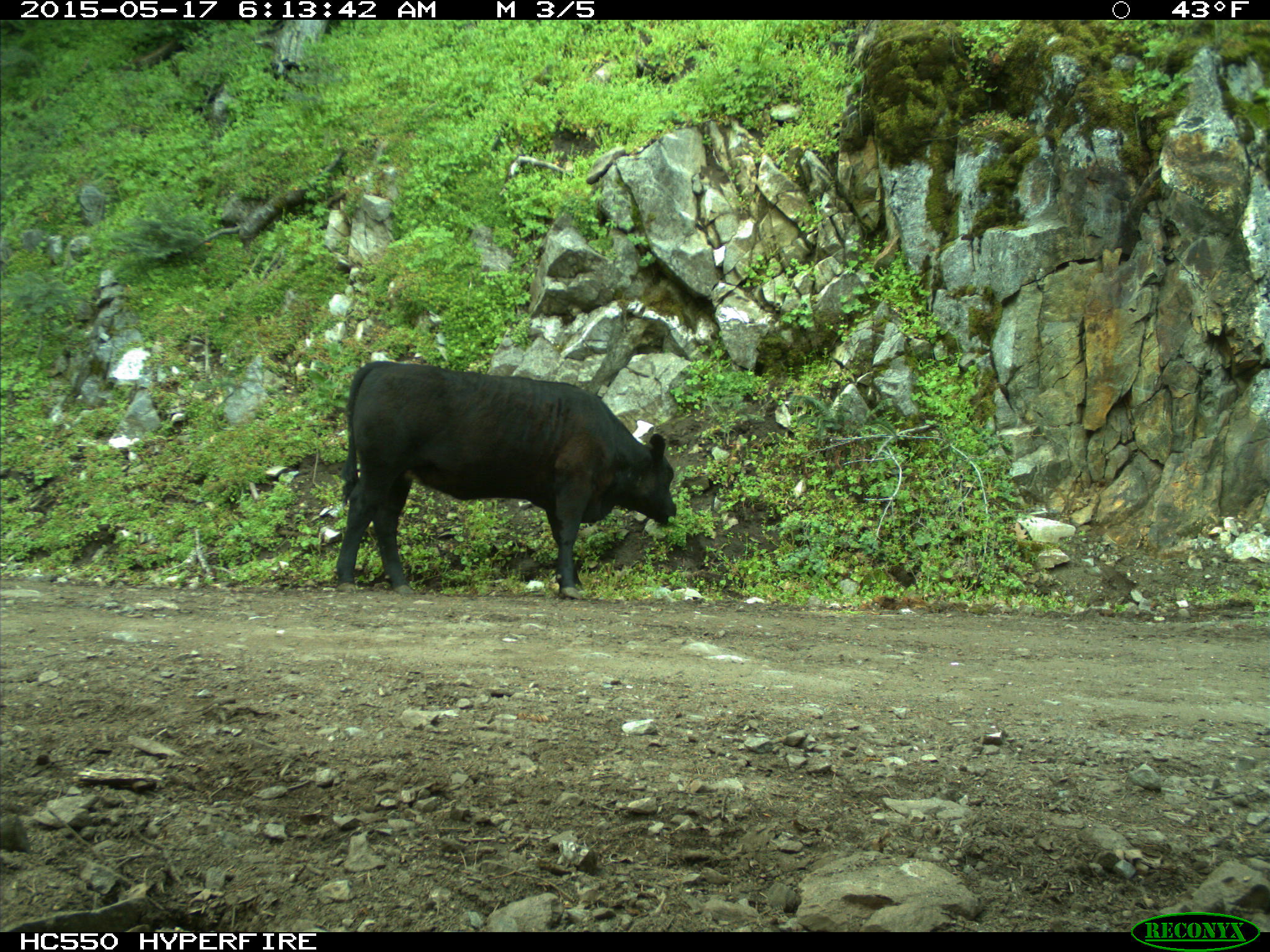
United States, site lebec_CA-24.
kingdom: Animalia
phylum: Chordata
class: Mammalia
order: Artiodactyla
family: Bovidae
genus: Bos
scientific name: Bos taurus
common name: domestic cow